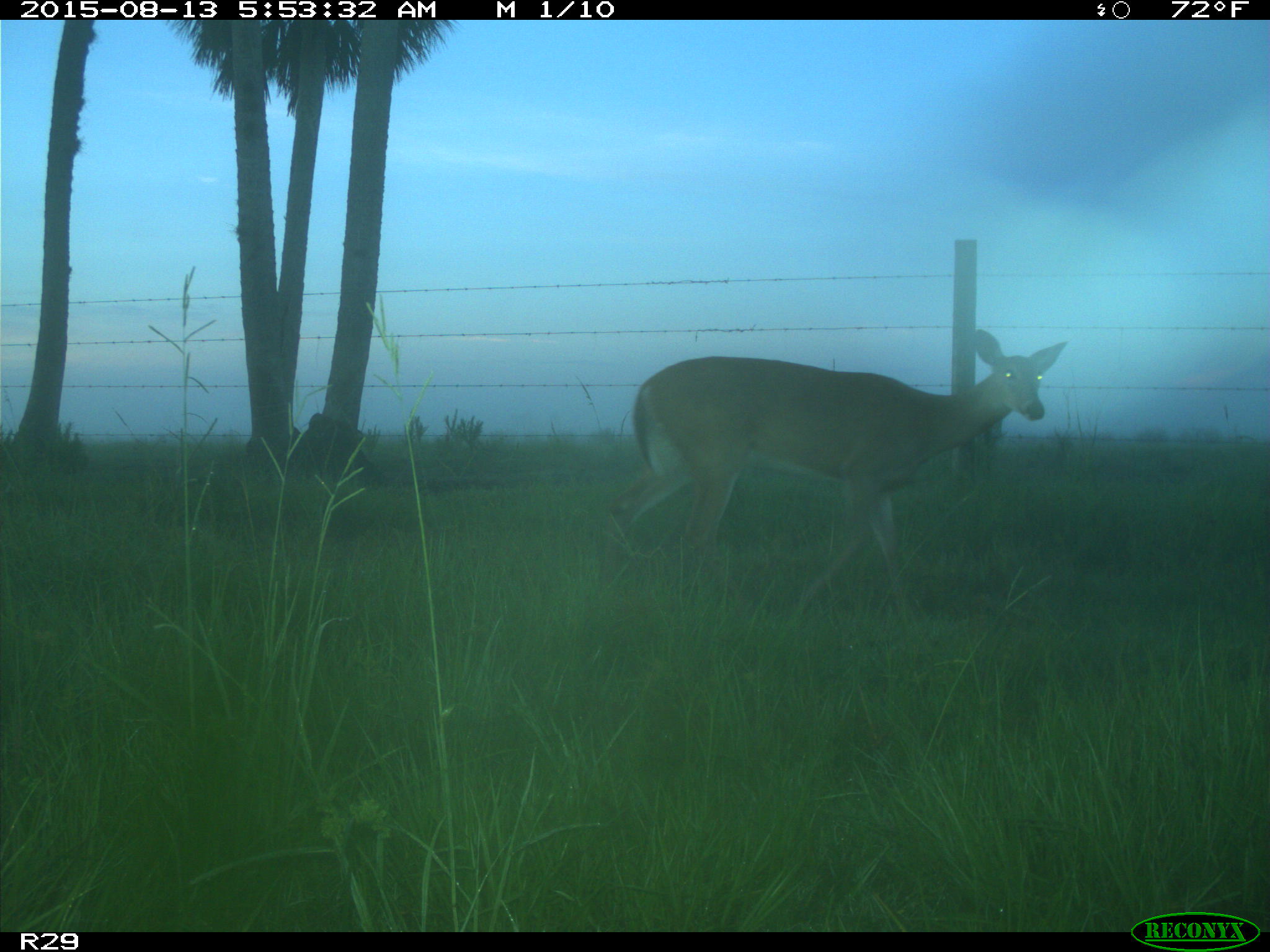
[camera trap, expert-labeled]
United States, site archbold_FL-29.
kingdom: Animalia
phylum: Chordata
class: Mammalia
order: Artiodactyla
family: Cervidae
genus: Odocoileus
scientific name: Odocoileus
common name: deer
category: unidentified deer